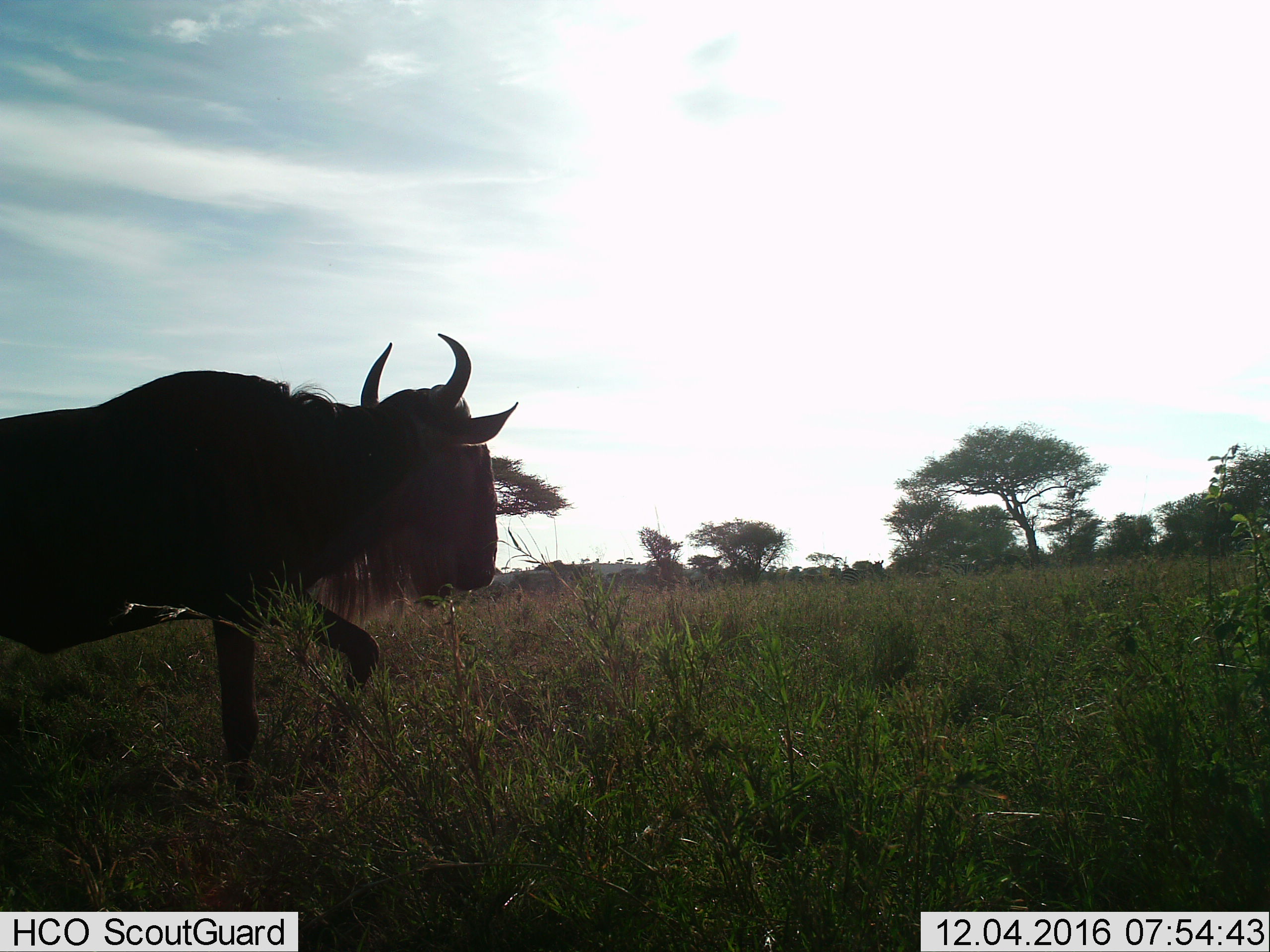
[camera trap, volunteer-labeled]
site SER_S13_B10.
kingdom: Animalia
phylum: Chordata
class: Mammalia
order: Artiodactyla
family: Bovidae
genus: Connochaetes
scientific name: Connochaetes taurinus taurinus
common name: blue wildebeest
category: wildebeestblue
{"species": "wildebeestblue (blue wildebeest) (Connochaetes taurinus taurinus)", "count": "1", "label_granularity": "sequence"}